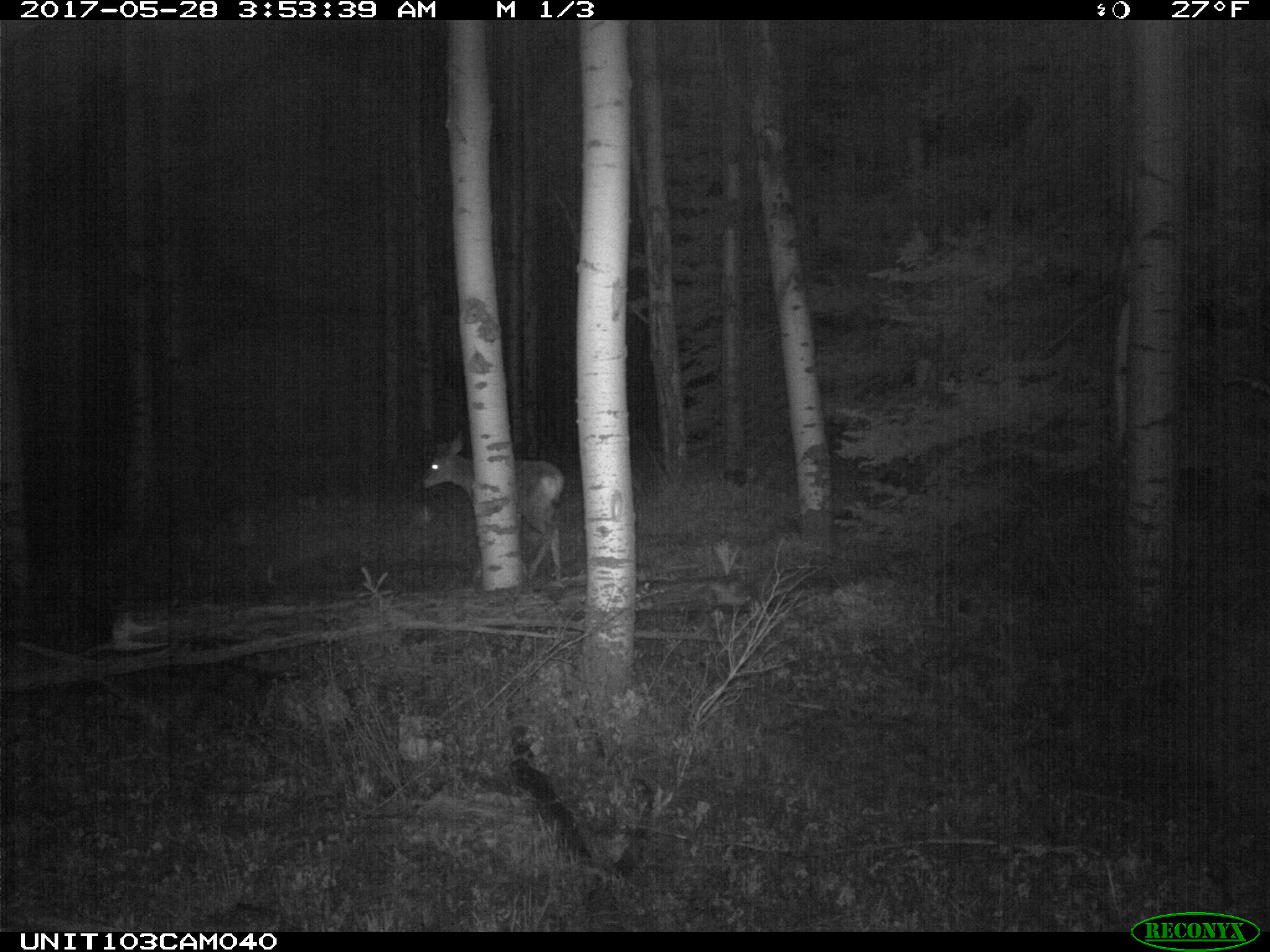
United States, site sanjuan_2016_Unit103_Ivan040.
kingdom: Animalia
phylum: Chordata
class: Mammalia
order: Artiodactyla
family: Cervidae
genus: Odocoileus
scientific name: Odocoileus hemionus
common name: mule deer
Odocoileus hemionus (mule deer).